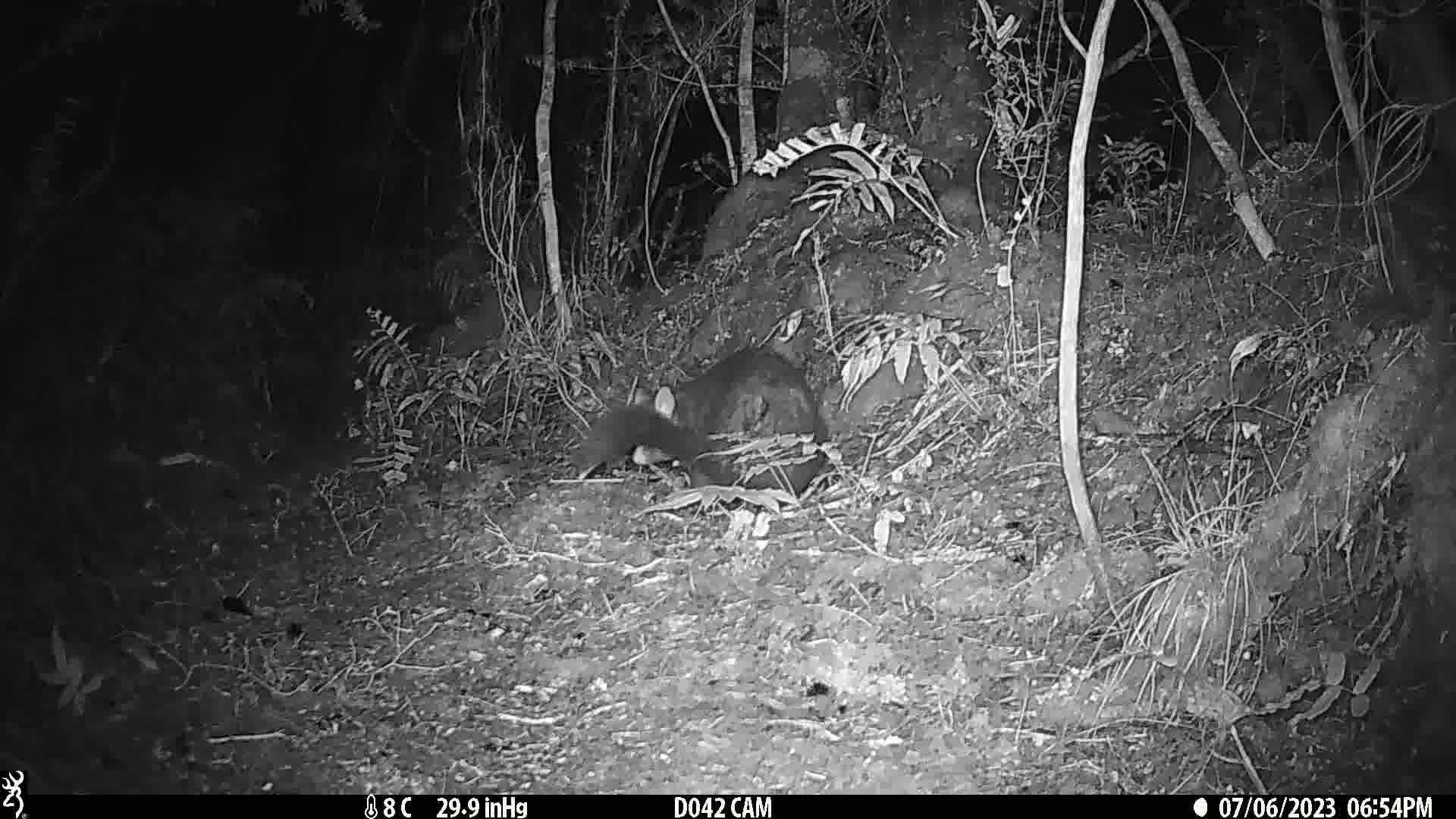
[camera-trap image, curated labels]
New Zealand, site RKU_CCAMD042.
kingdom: Animalia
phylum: Chordata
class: Mammalia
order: Diprotodontia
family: Phalangeridae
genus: Trichosurus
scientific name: Trichosurus vulpecula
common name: common brushtail possum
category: possum